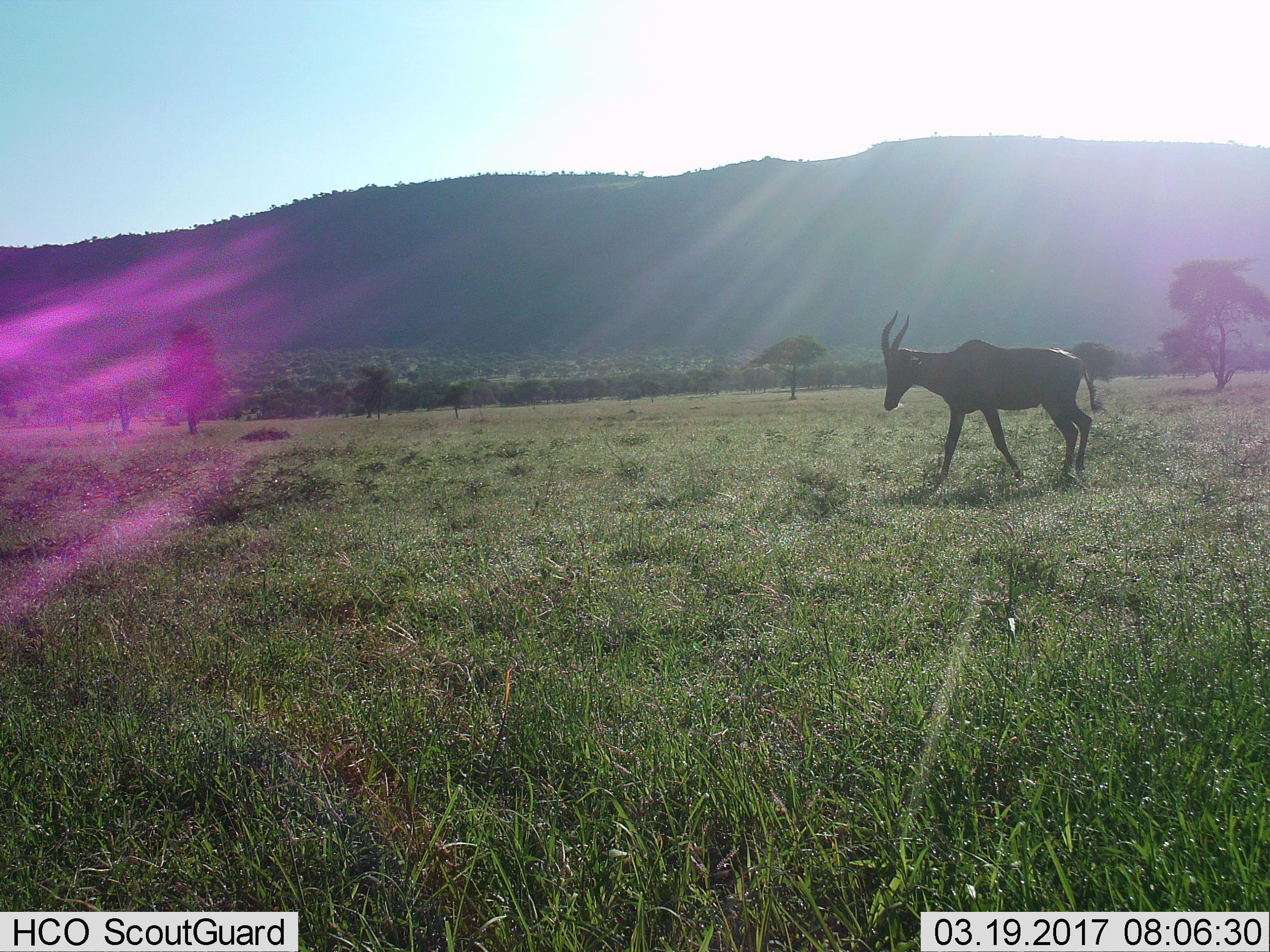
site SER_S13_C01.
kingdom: Animalia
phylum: Chordata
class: Mammalia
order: Artiodactyla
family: Bovidae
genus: Damaliscus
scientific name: Damaliscus lunatus jimela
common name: topi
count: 1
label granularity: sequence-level